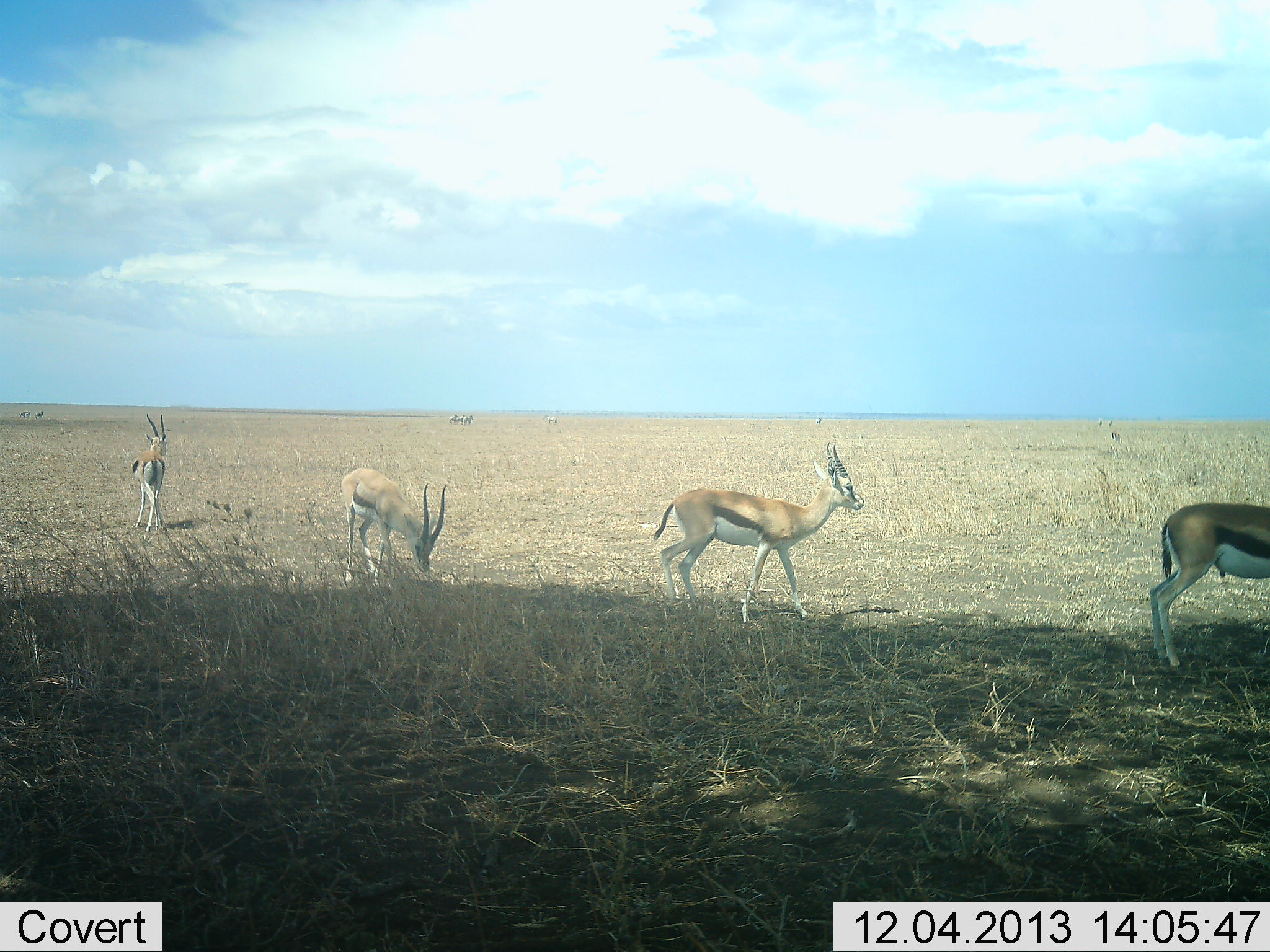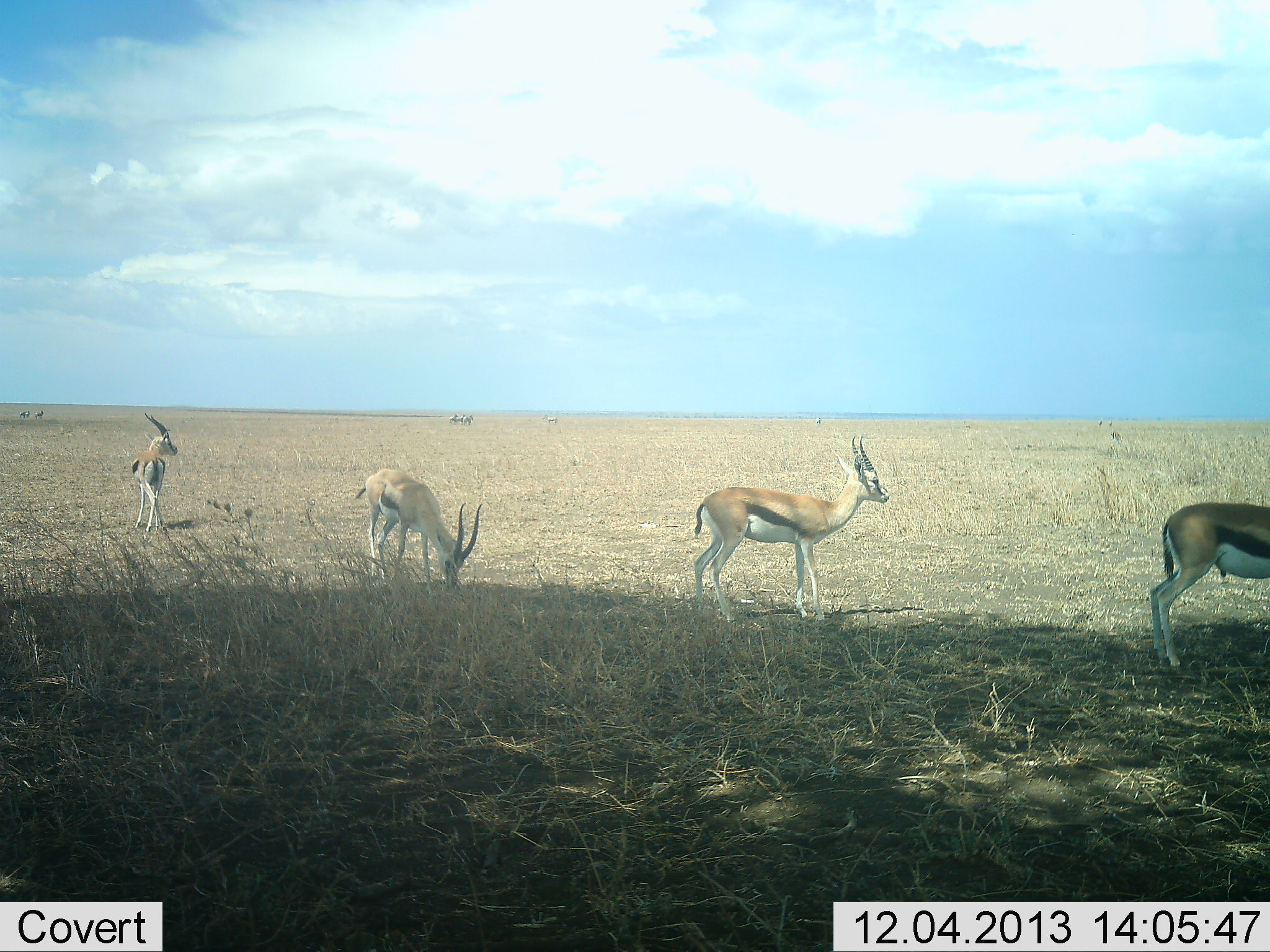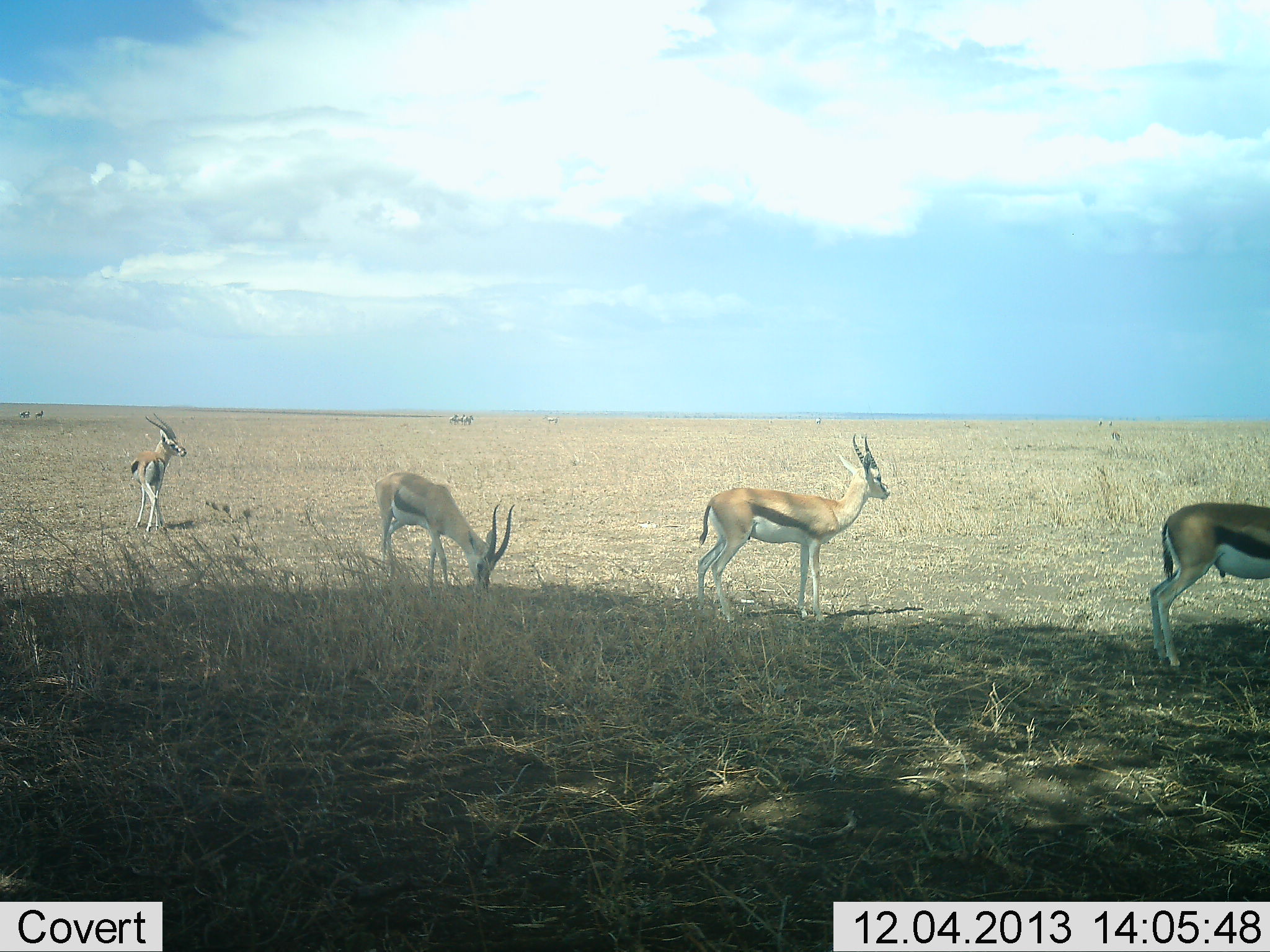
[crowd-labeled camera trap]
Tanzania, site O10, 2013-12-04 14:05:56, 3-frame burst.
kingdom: Animalia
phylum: Chordata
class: Mammalia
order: Artiodactyla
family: Bovidae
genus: Eudorcas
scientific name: Eudorcas thomsonii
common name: thomson's gazelle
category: gazellethomsons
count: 4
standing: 90%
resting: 0%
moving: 40%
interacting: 0%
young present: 0%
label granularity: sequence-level